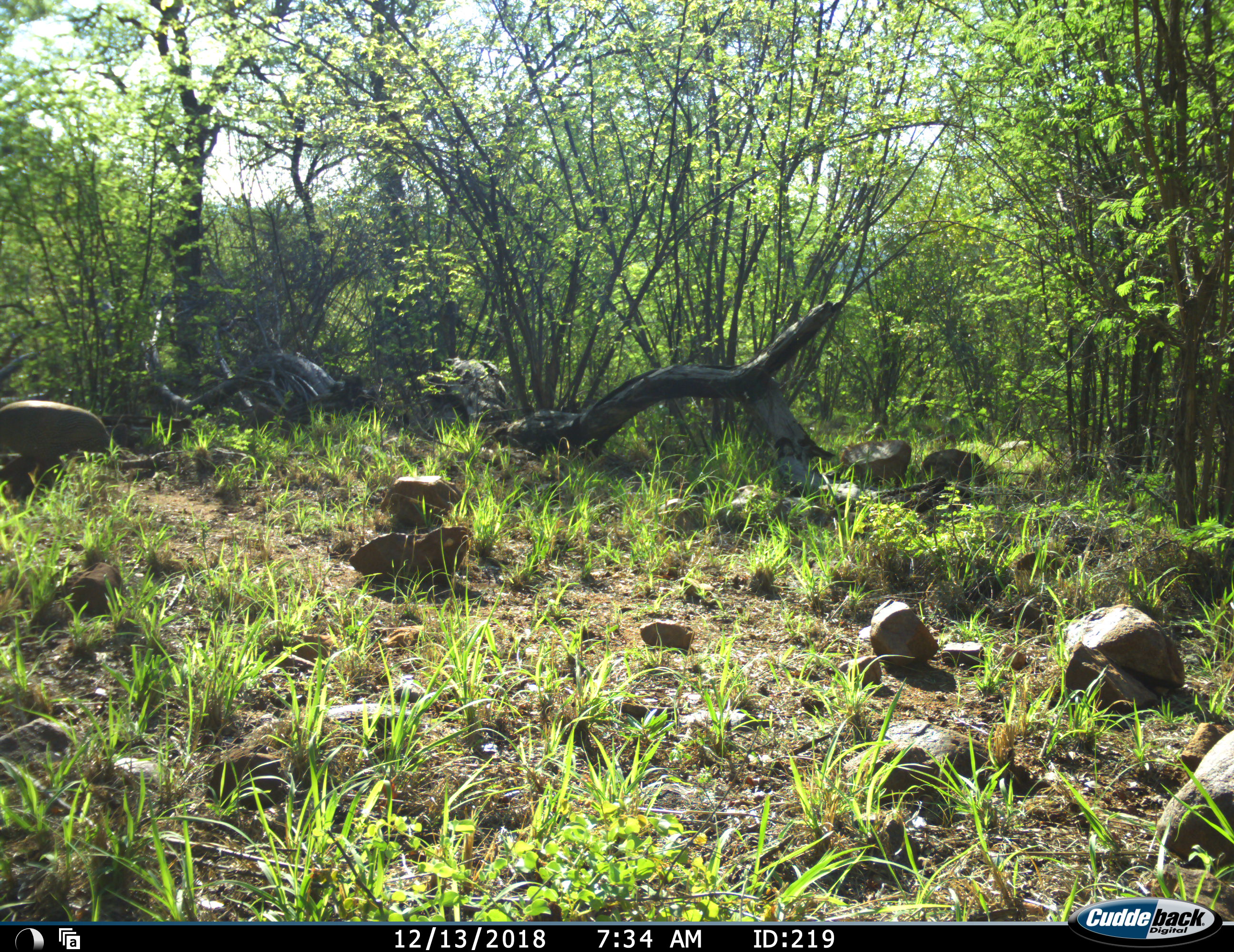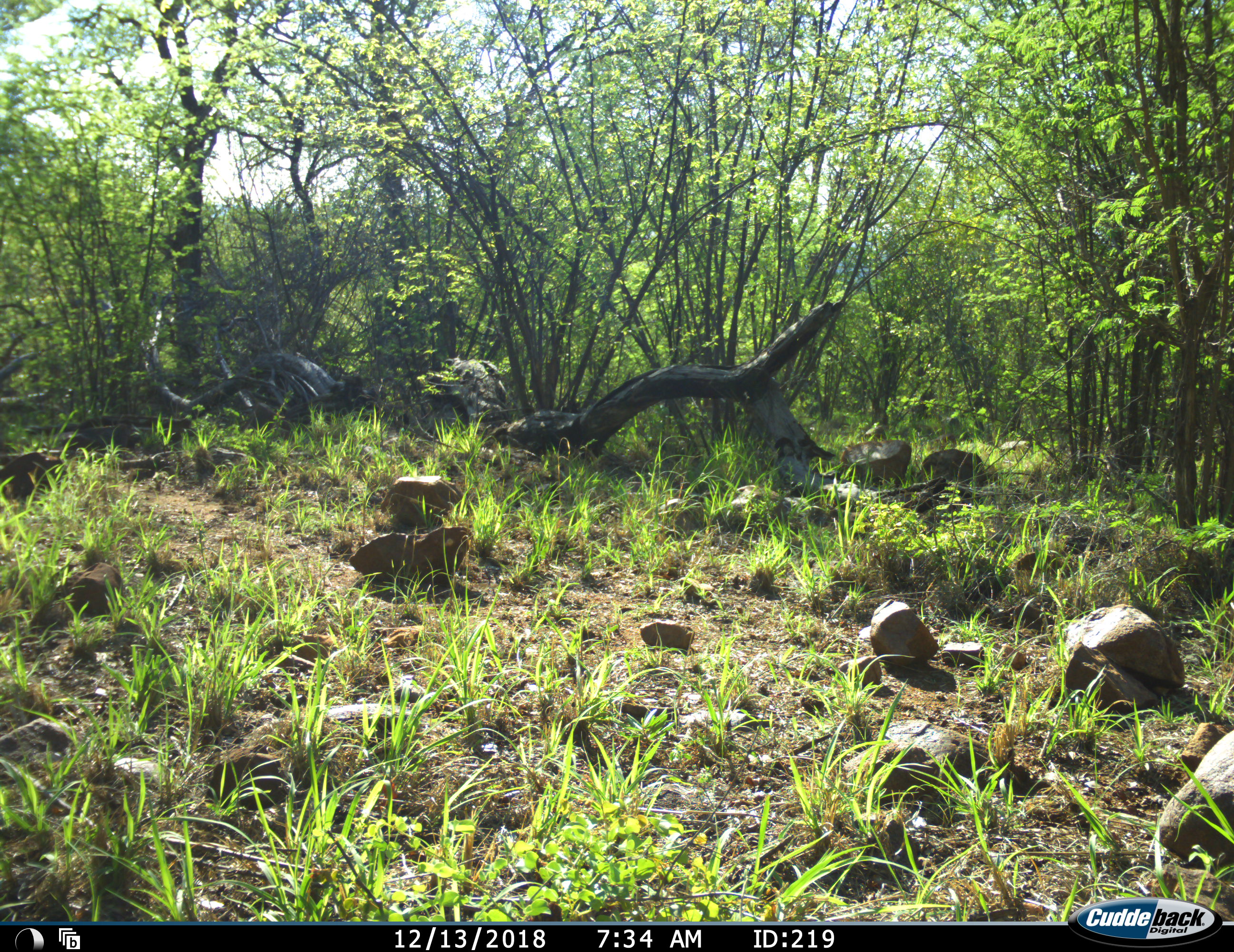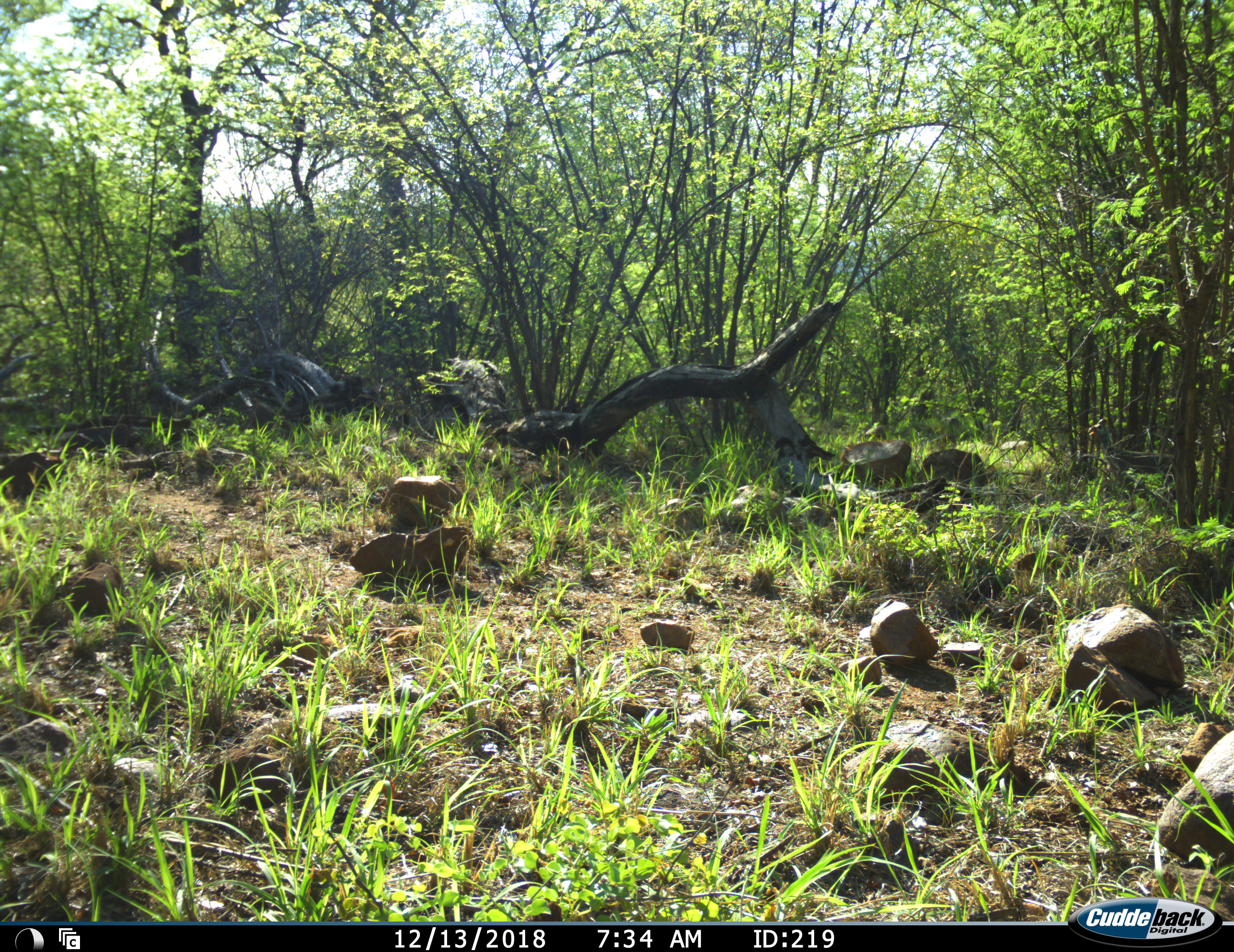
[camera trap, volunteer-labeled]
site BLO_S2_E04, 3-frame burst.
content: unidentified animal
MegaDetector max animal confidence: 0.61